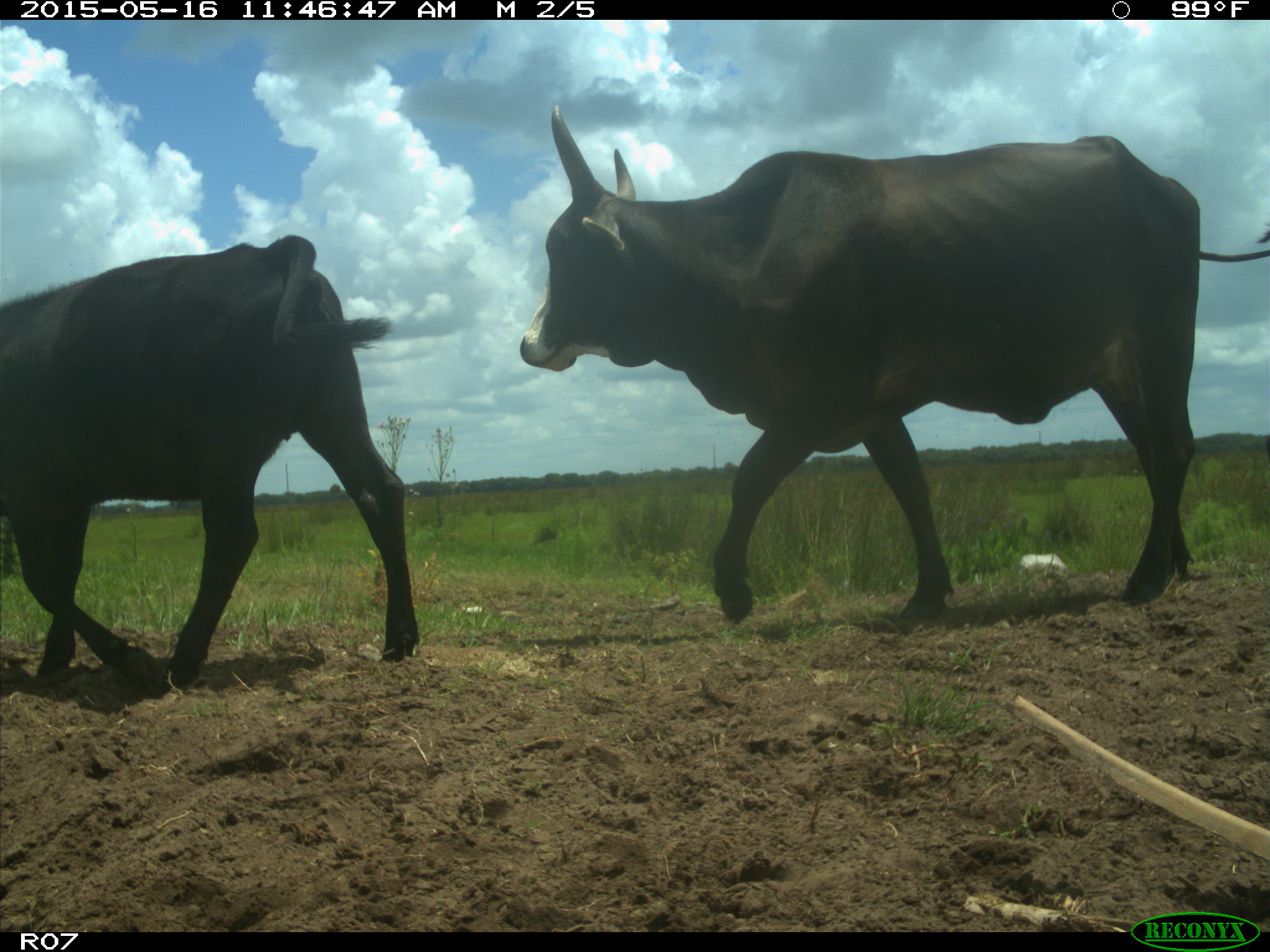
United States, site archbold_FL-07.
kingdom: Animalia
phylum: Chordata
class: Mammalia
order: Artiodactyla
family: Bovidae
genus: Bos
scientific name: Bos taurus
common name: domestic cow